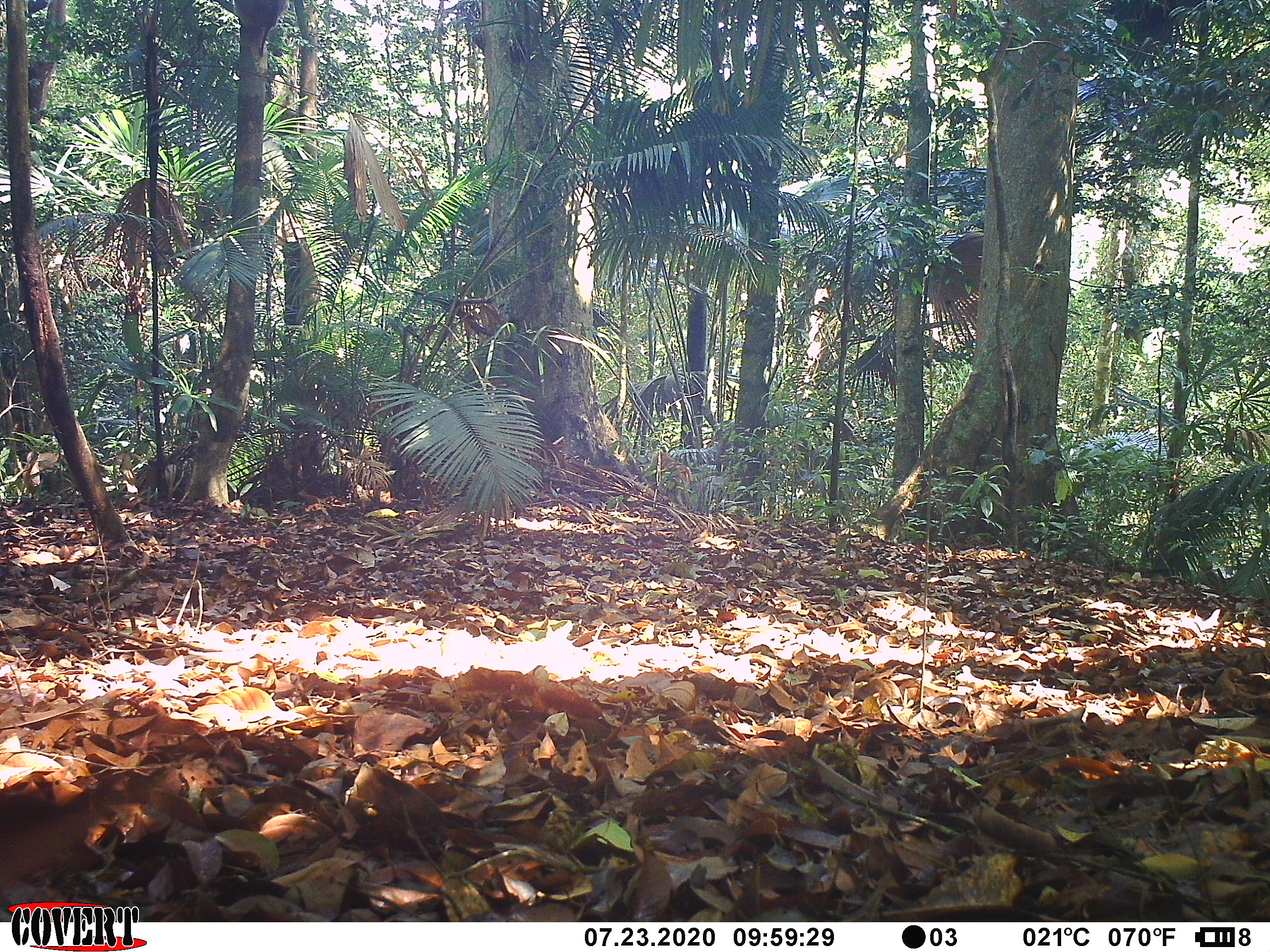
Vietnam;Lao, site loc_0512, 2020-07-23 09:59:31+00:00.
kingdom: Animalia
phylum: Chordata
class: Mammalia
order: Primates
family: Cercopithecidae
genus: Macaca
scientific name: Macaca nemestrina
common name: pig-tailed macaque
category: pig tailed macaque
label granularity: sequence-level